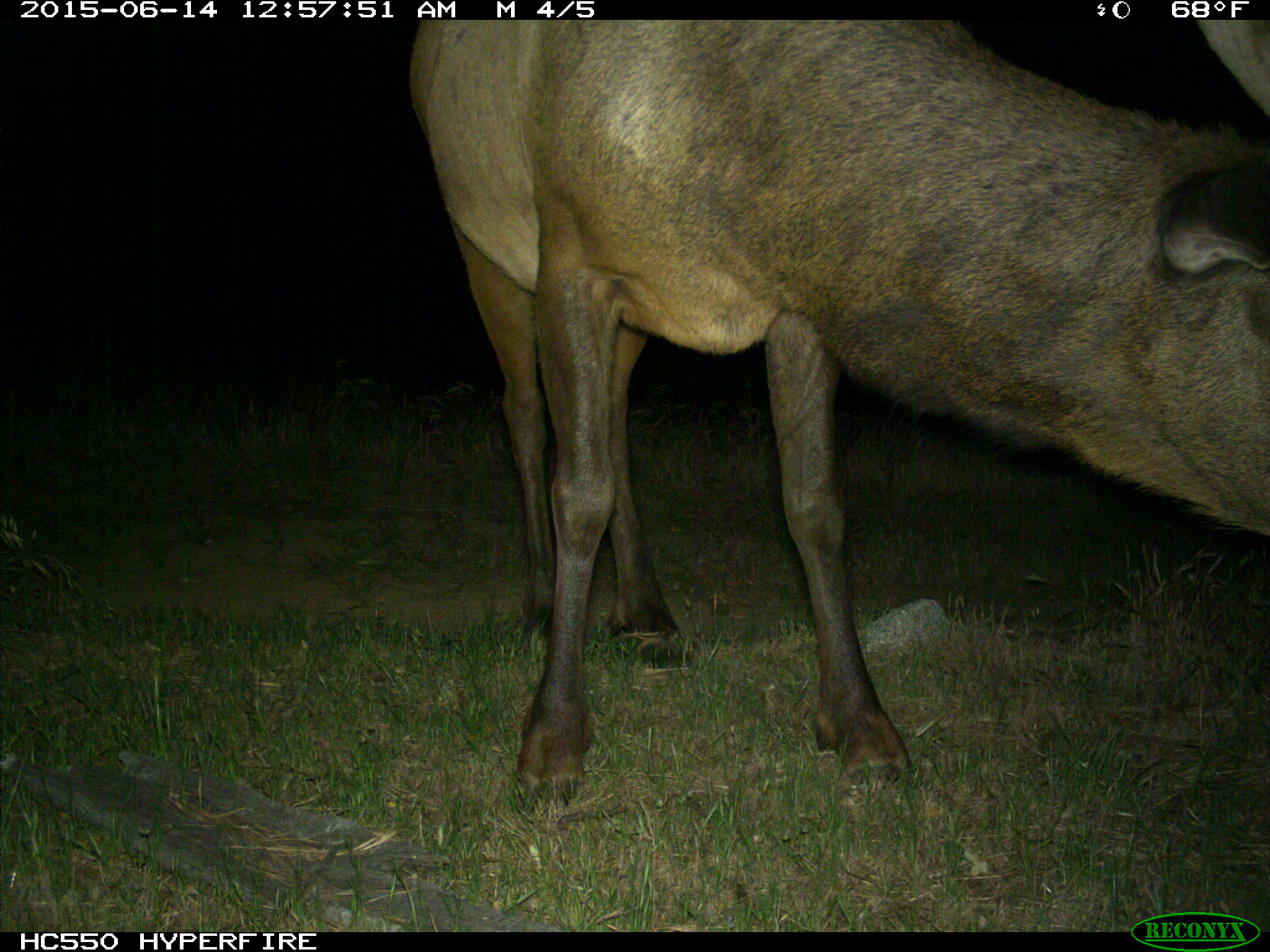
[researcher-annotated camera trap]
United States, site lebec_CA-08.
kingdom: Animalia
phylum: Chordata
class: Mammalia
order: Artiodactyla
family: Cervidae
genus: Cervus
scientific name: Cervus canadensis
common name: elk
Cervus canadensis (elk).